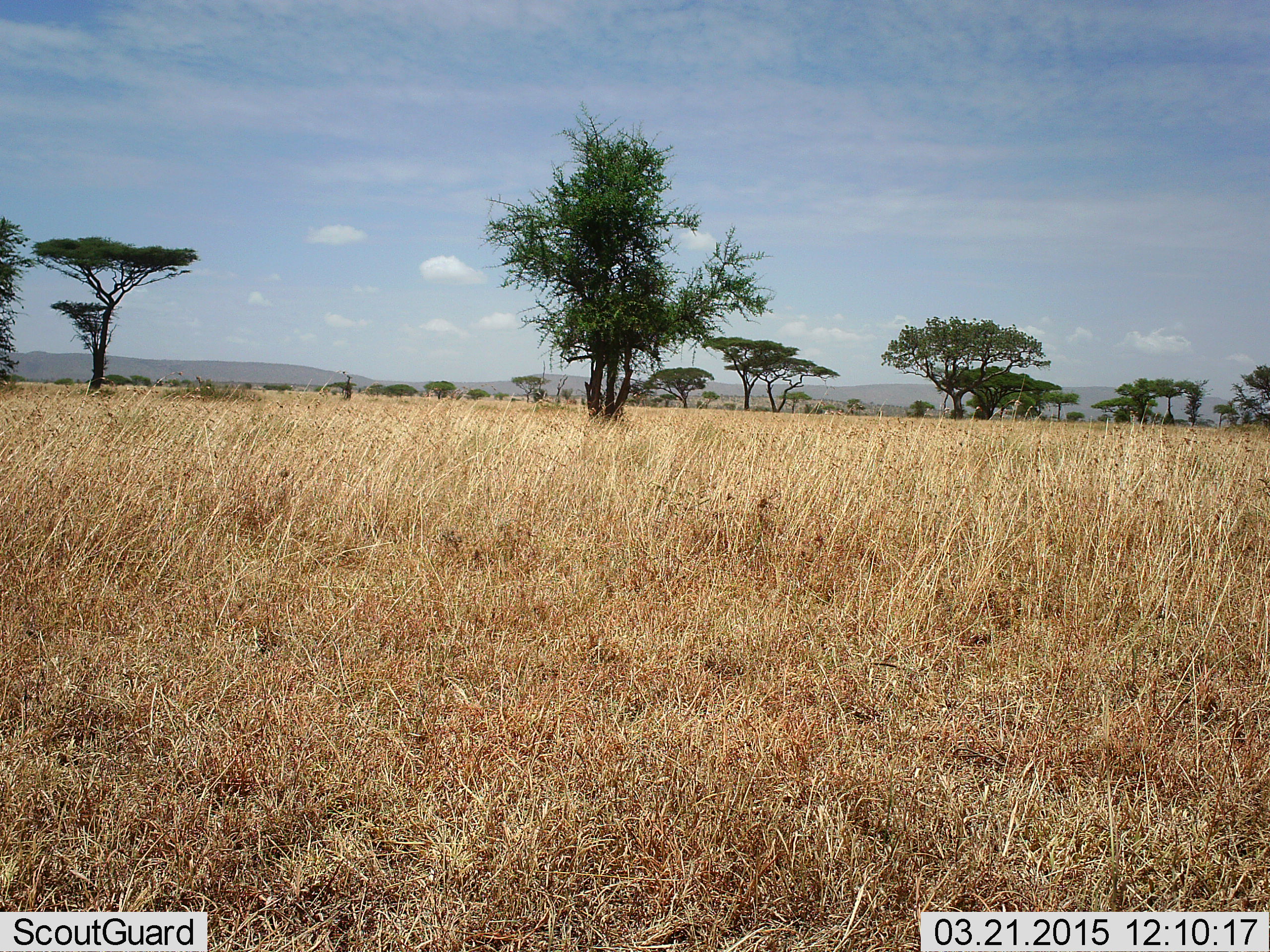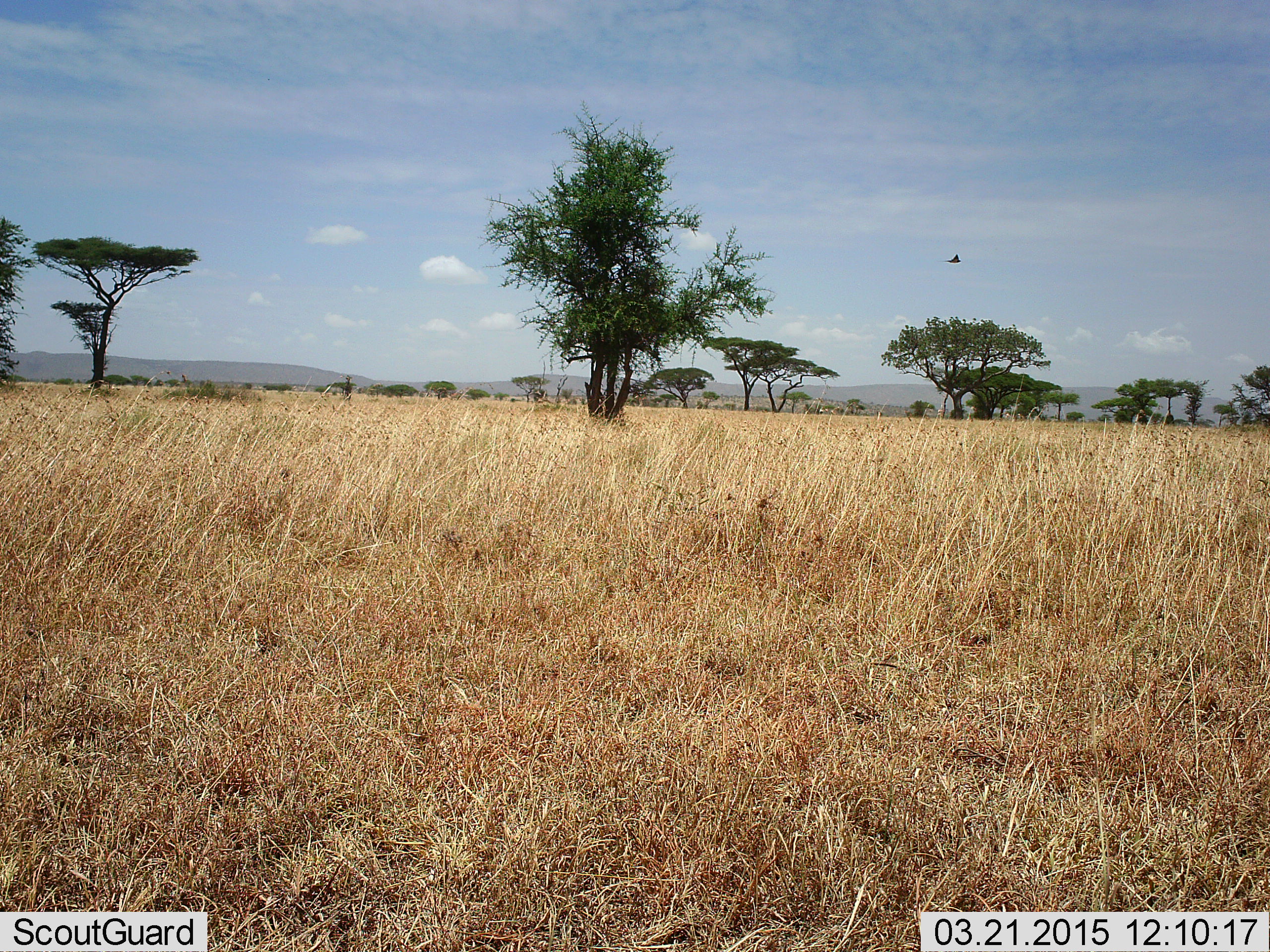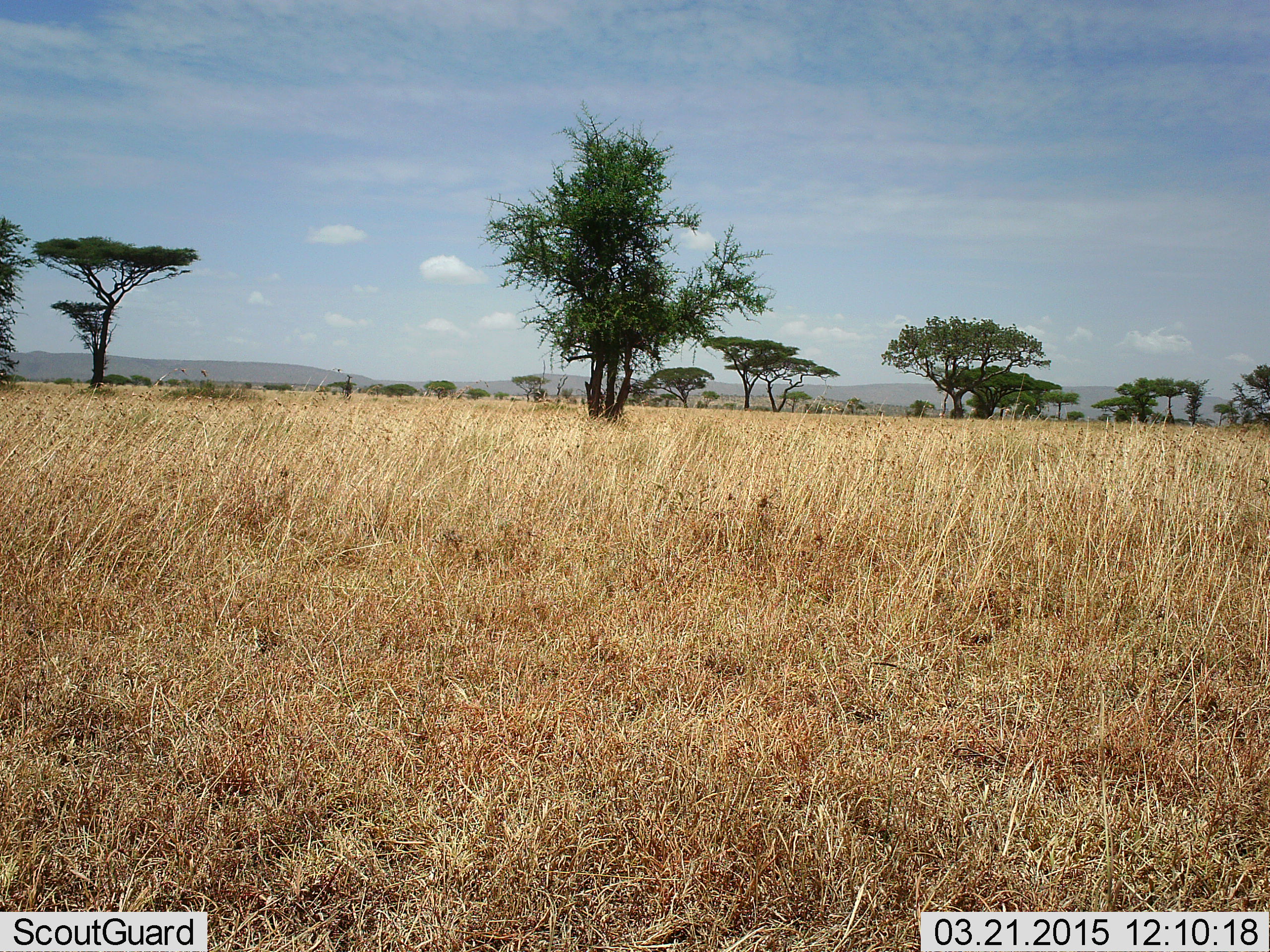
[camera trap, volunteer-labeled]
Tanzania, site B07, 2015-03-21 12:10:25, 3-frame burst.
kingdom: Animalia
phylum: Chordata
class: Aves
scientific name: Aves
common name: bird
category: otherbird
Otherbird (bird) (Aves), count 1. Behavior (volunteer vote fractions): standing 0%, resting 0%, moving 100%, interacting 0%. Young present (vote fraction): 0%. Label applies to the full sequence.